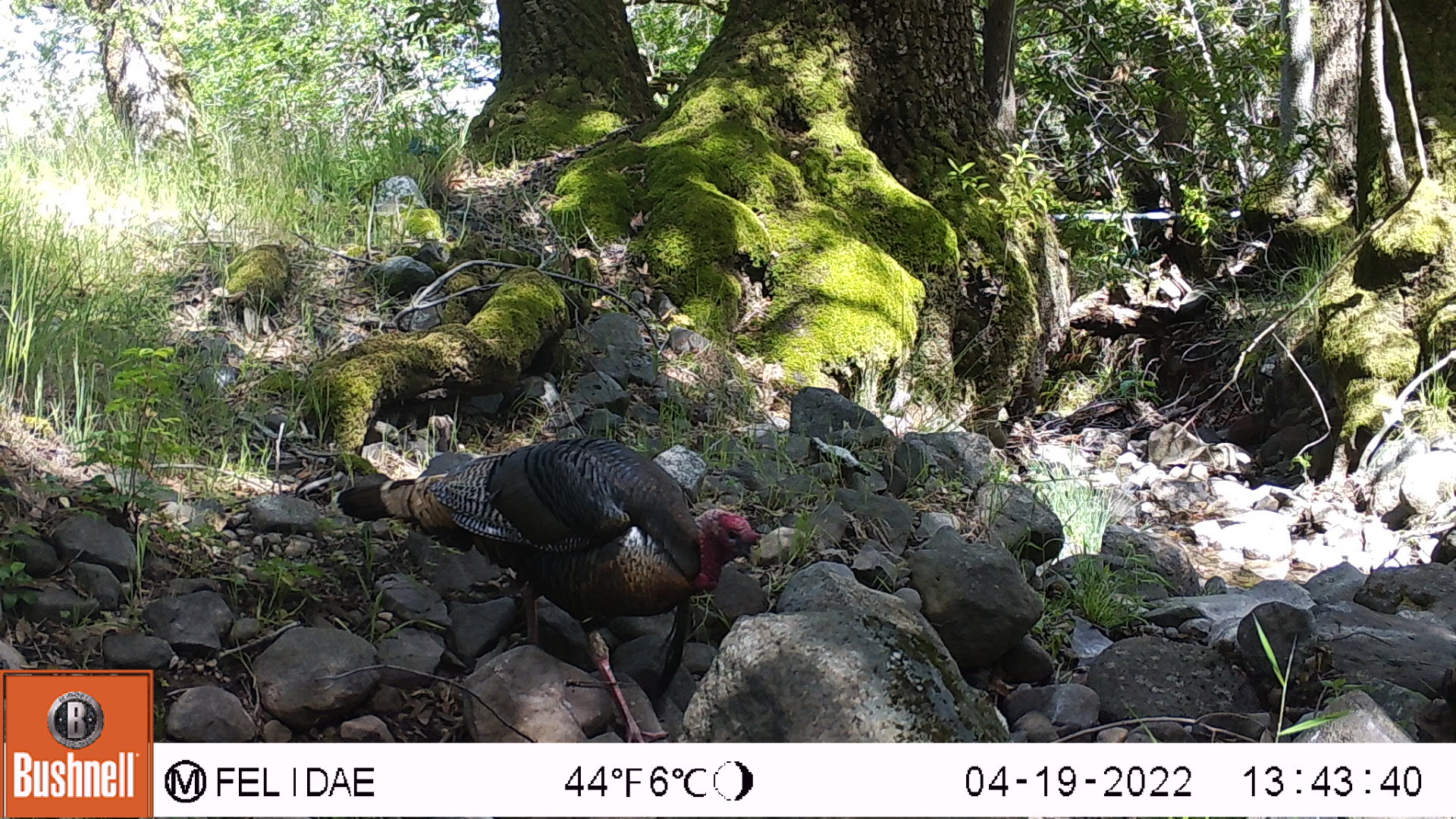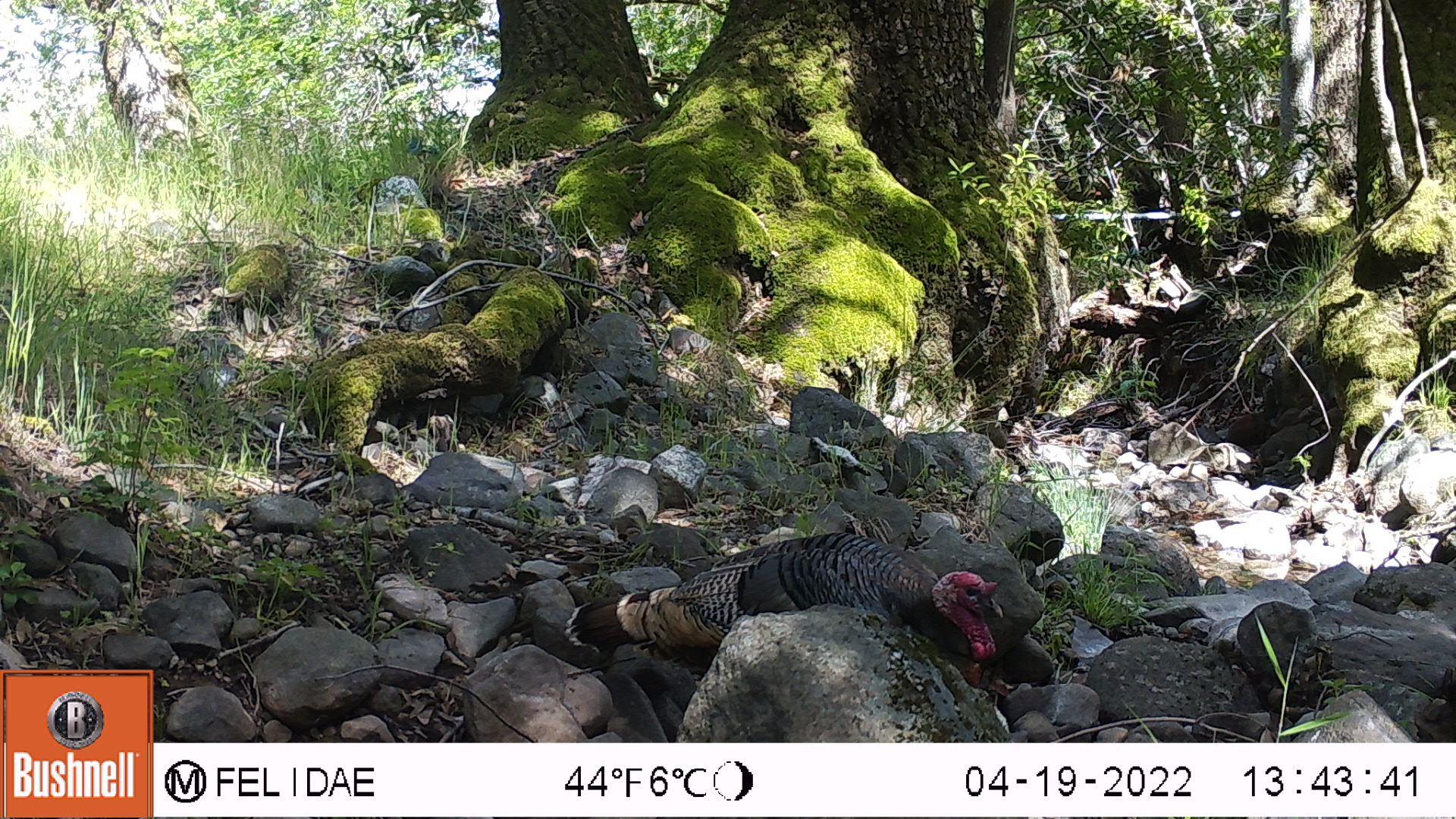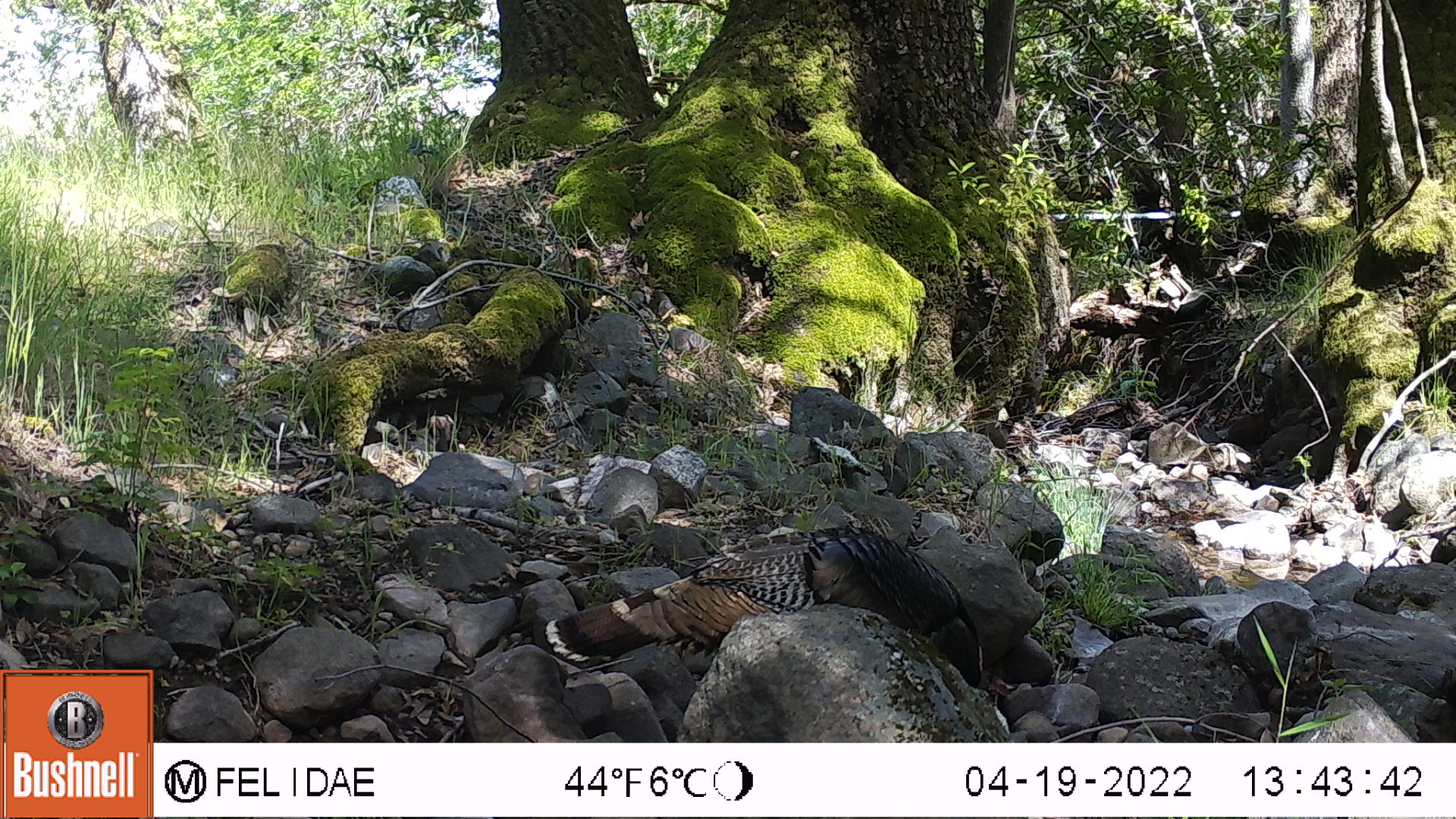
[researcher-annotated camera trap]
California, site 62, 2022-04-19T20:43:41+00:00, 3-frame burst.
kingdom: Animalia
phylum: Chordata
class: Aves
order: Galliformes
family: Phasianidae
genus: Meleagris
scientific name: Meleagris gallopavo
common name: turkey